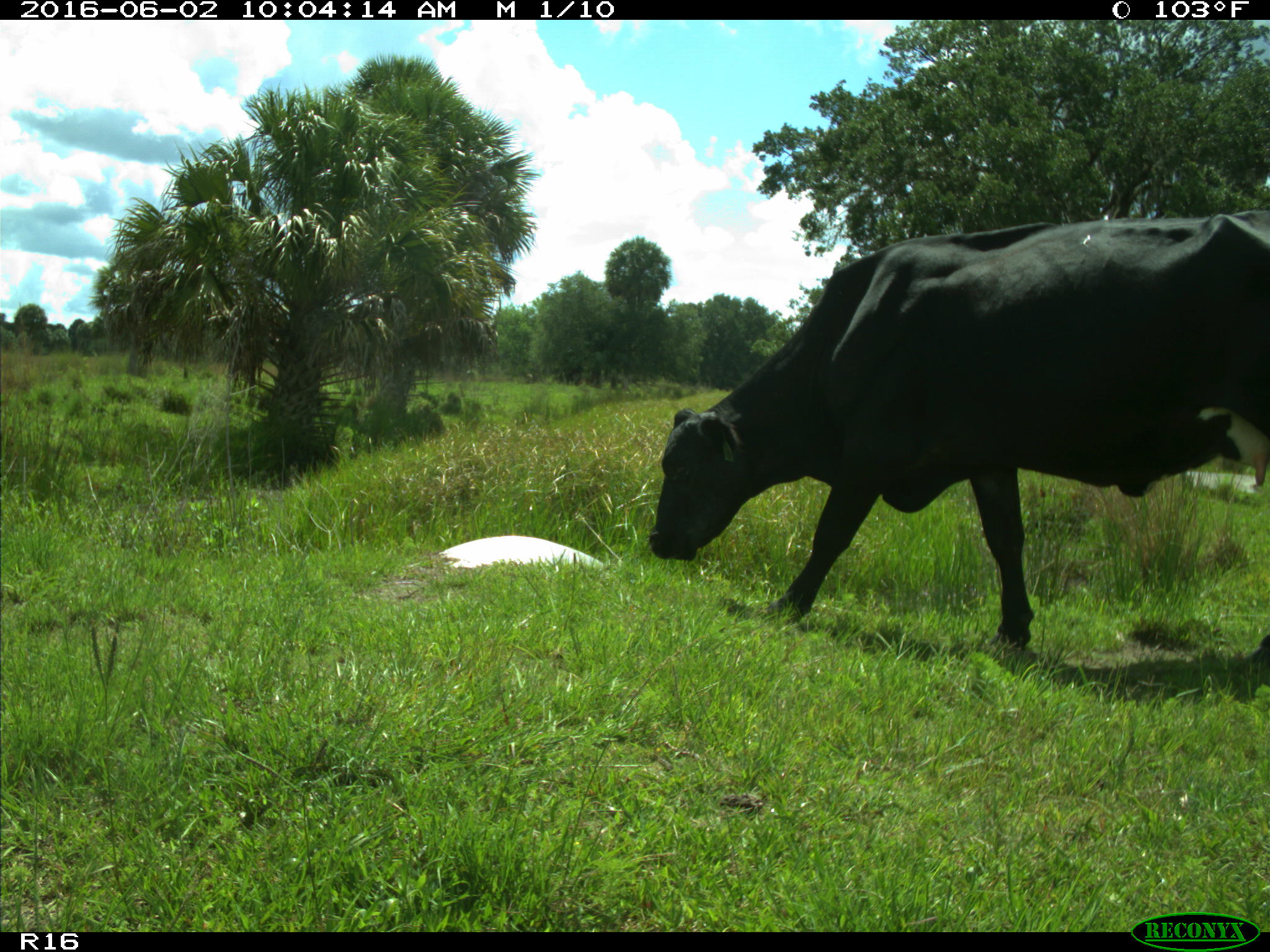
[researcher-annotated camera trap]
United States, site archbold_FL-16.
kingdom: Animalia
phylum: Chordata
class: Mammalia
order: Artiodactyla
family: Bovidae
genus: Bos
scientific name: Bos taurus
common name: domestic cow